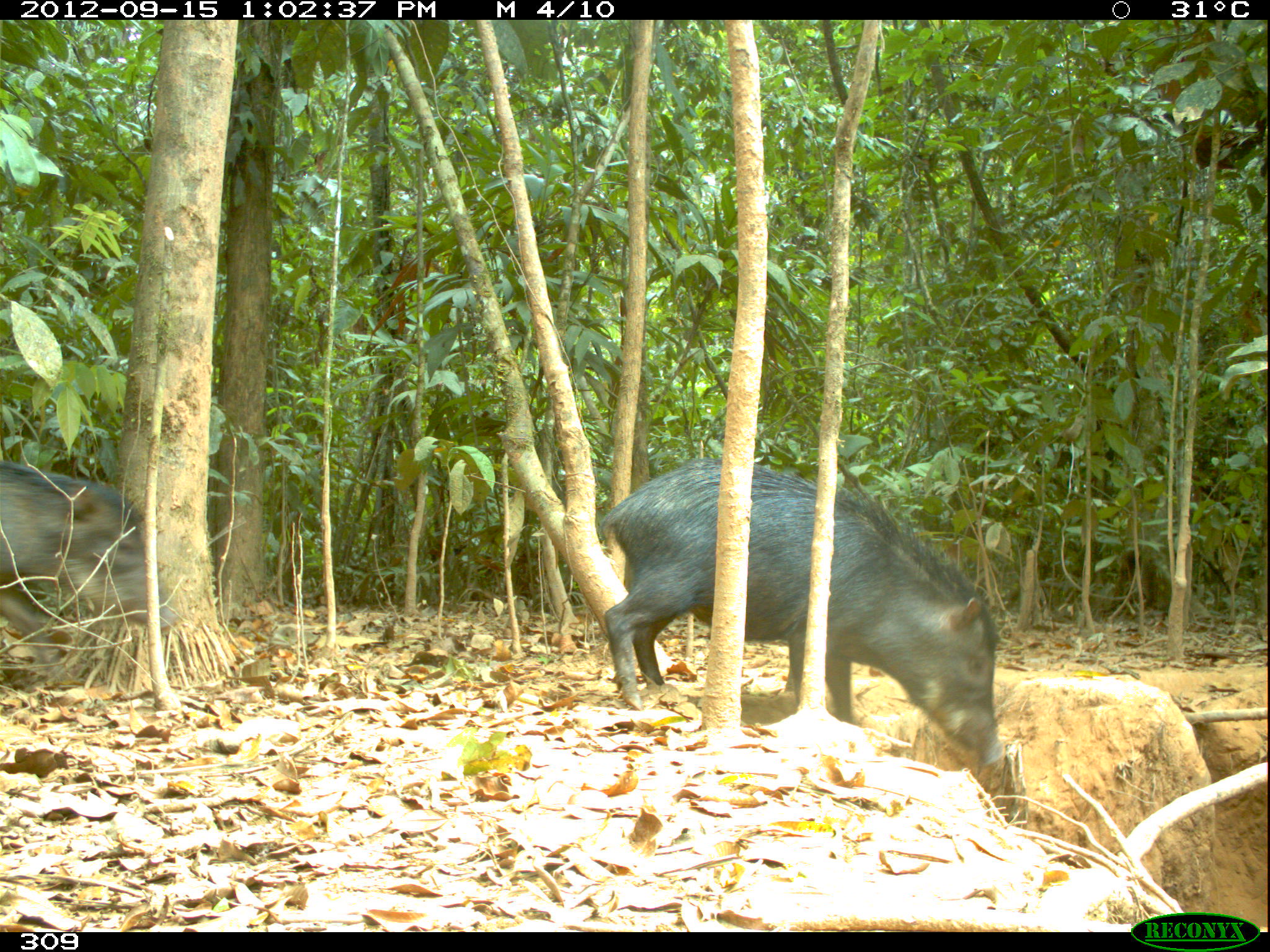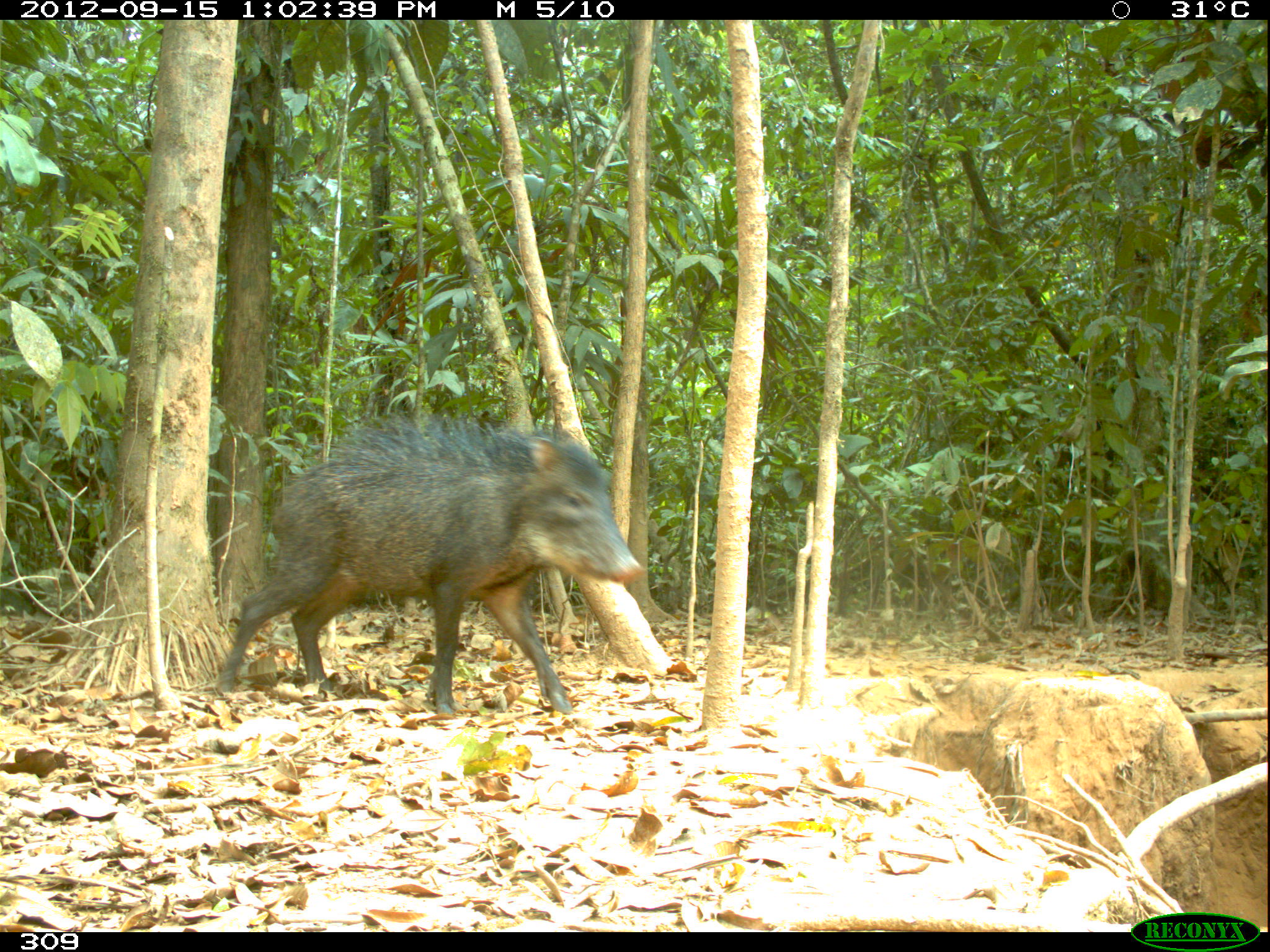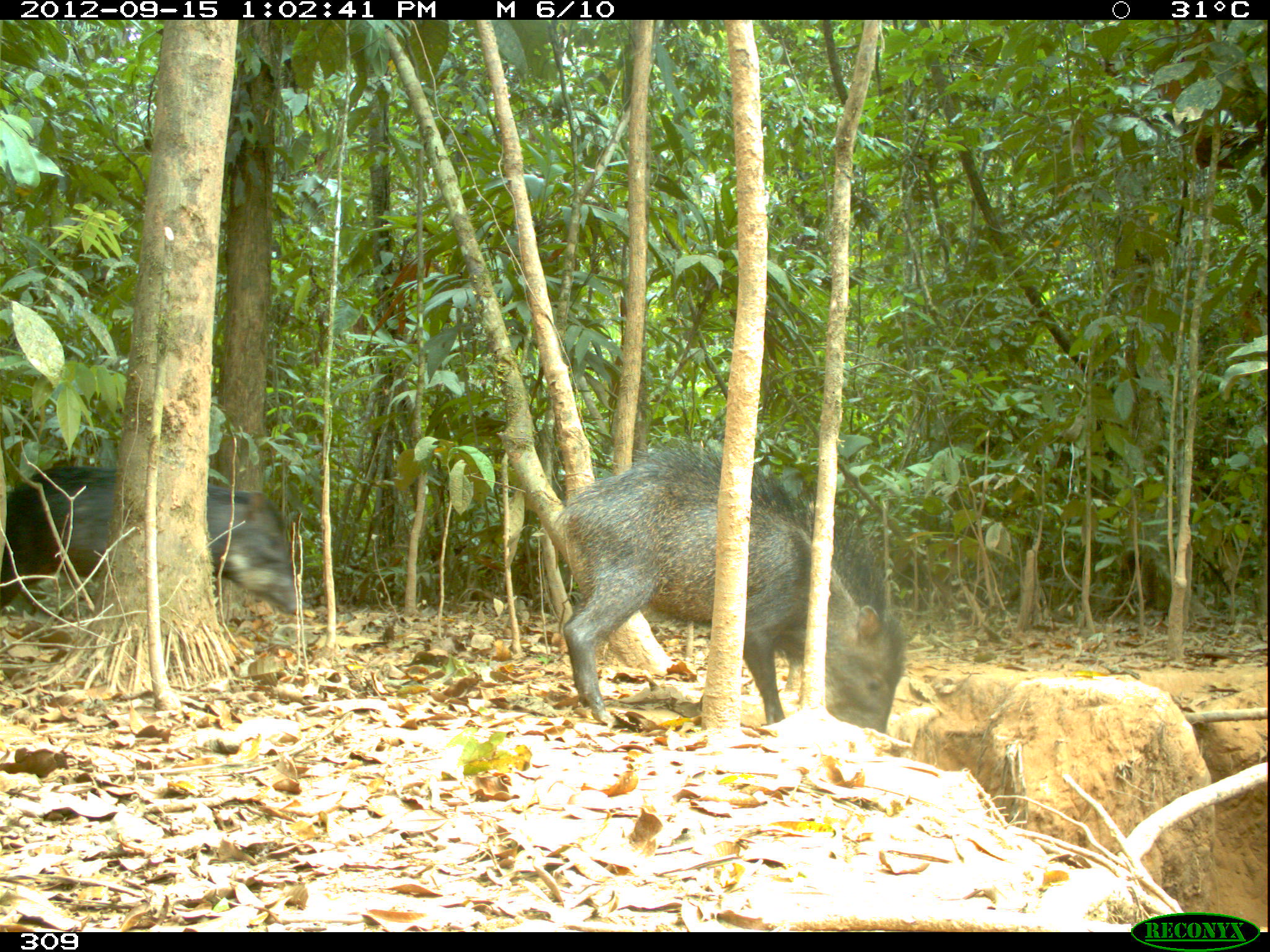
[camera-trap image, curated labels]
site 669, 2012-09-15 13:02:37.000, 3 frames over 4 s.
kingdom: Animalia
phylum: Chordata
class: Mammalia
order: Artiodactyla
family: Tayassuidae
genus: Tayassu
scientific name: Tayassu pecari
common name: white-lipped peccary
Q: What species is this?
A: Tayassu pecari (white-lipped peccary).